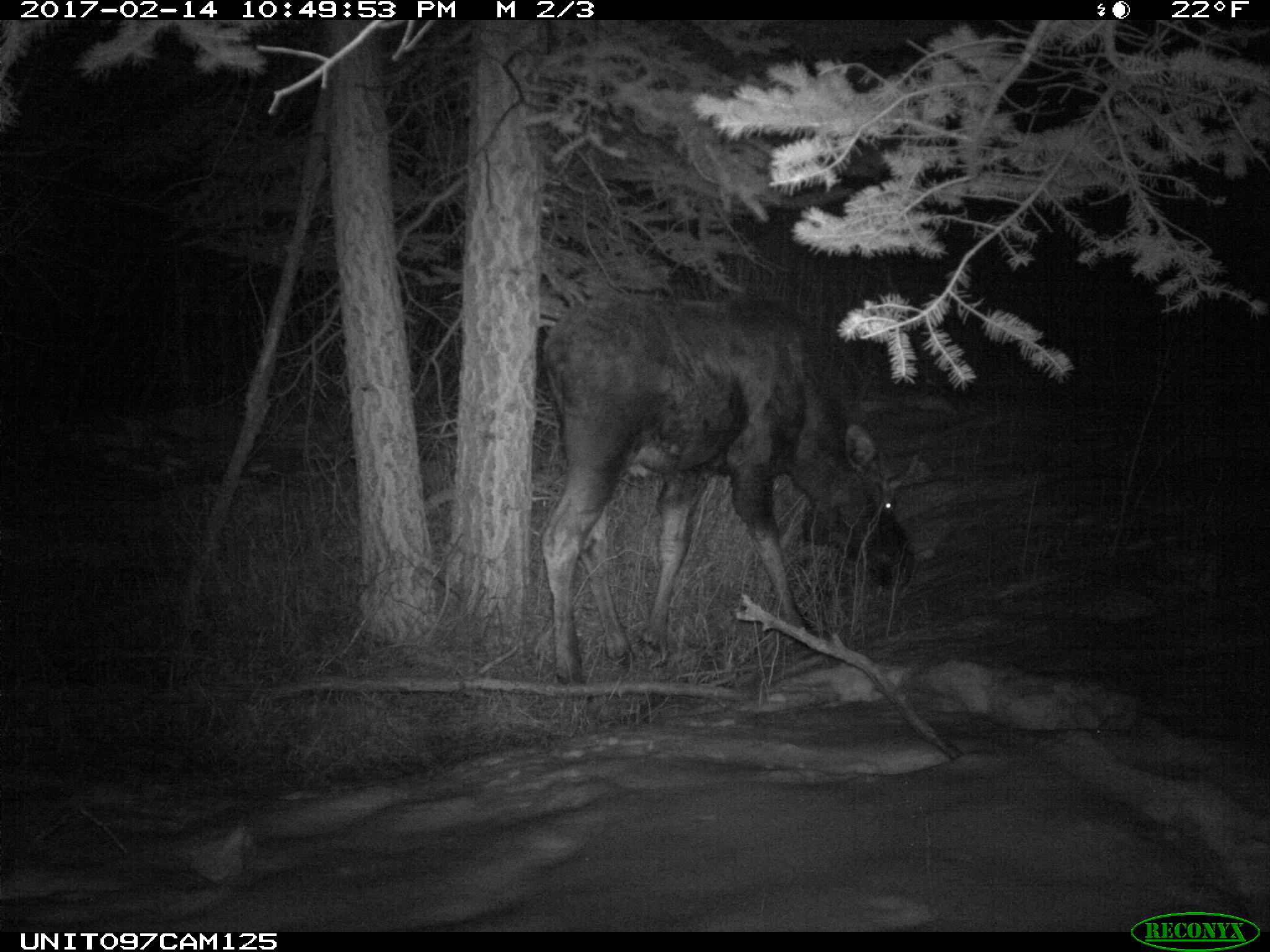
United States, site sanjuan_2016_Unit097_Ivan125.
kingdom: Animalia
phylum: Chordata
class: Mammalia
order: Artiodactyla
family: Cervidae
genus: Alces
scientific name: Alces alces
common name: moose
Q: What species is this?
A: Alces alces (moose).